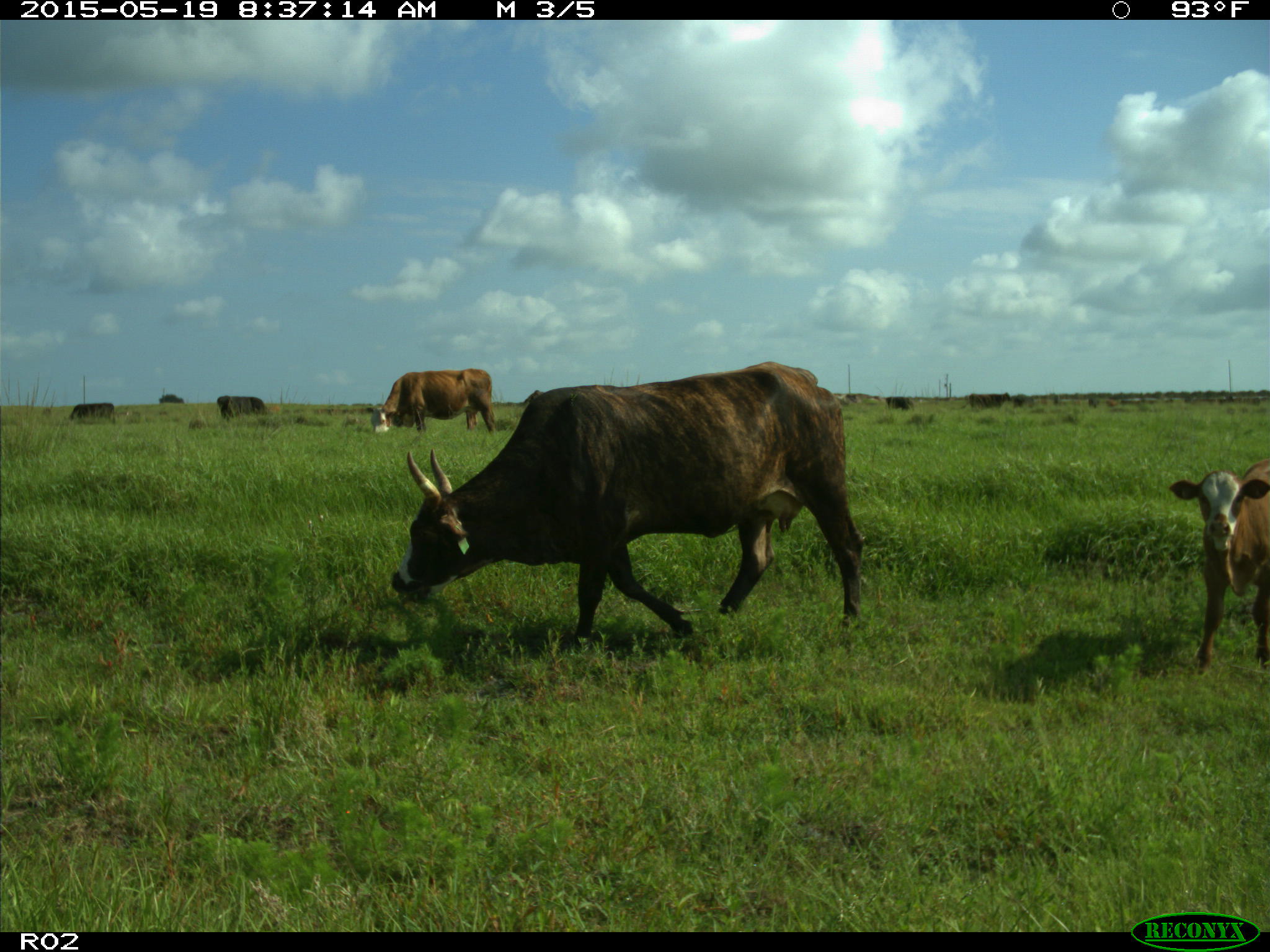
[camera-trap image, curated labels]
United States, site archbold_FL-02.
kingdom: Animalia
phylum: Chordata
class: Mammalia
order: Artiodactyla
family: Bovidae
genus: Bos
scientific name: Bos taurus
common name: domestic cow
Bos taurus (domestic cow).